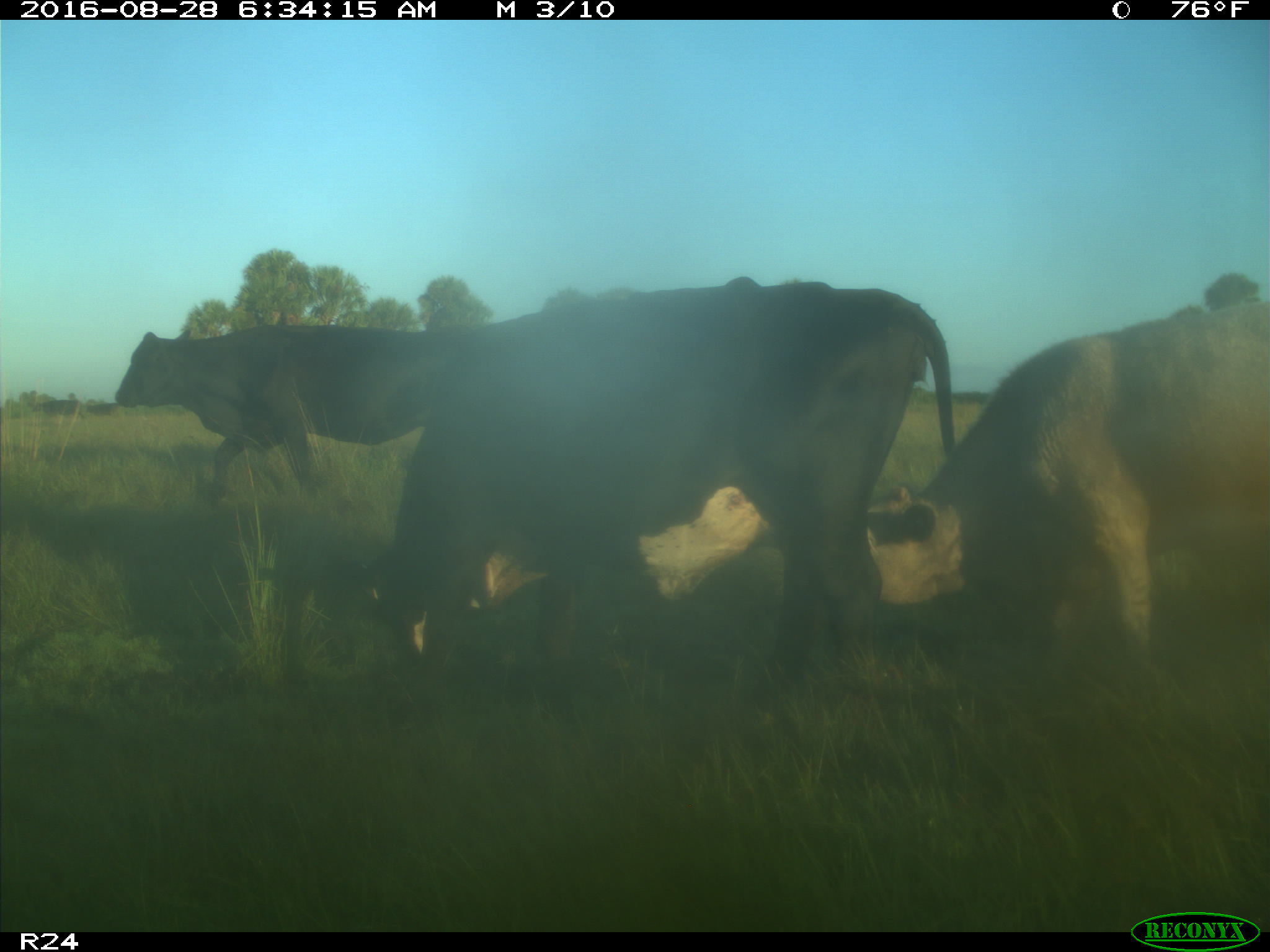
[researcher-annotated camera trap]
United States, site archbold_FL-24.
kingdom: Animalia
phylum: Chordata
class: Mammalia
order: Artiodactyla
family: Bovidae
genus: Bos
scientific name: Bos taurus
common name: domestic cow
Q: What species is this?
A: Bos taurus (domestic cow).